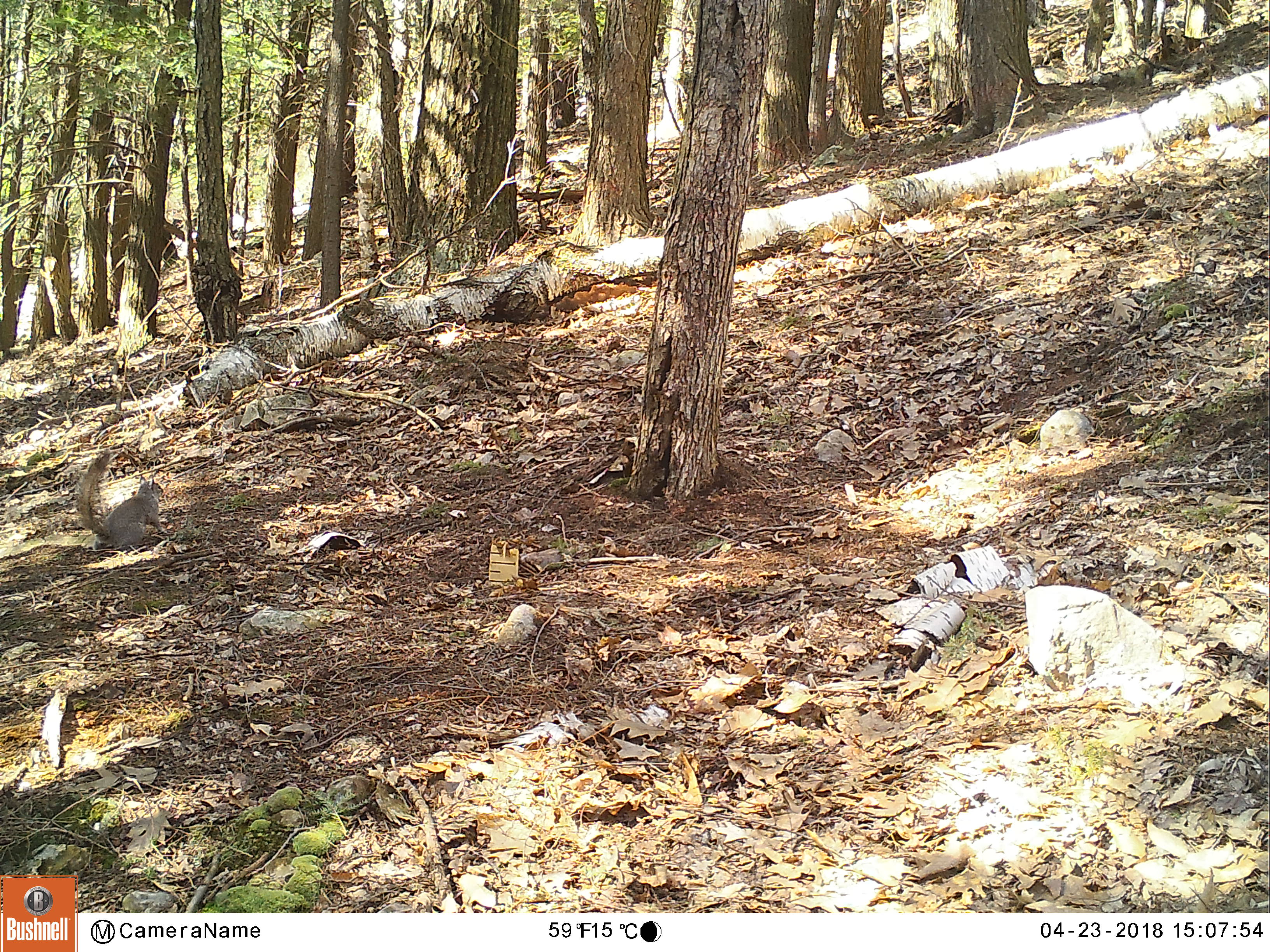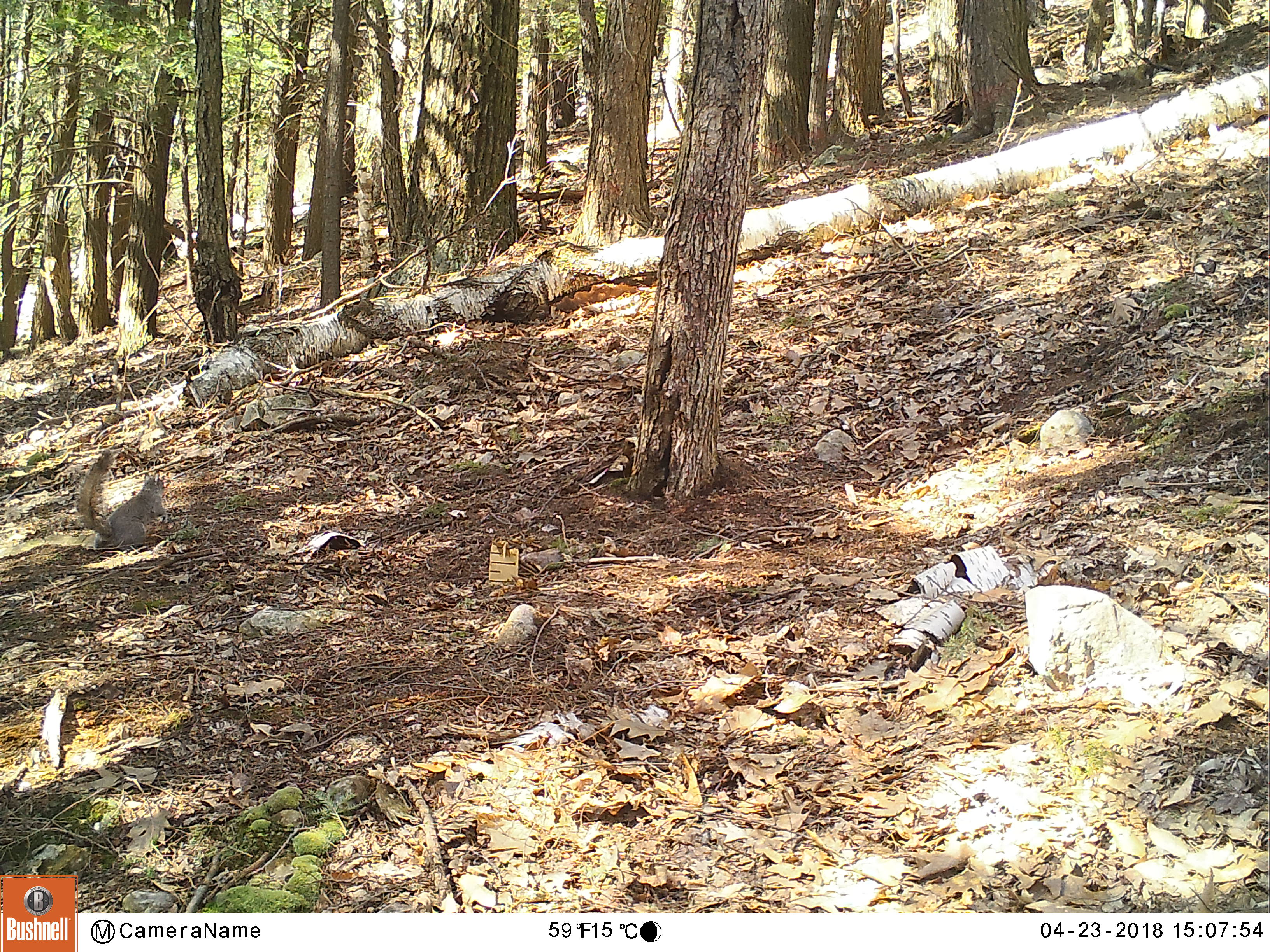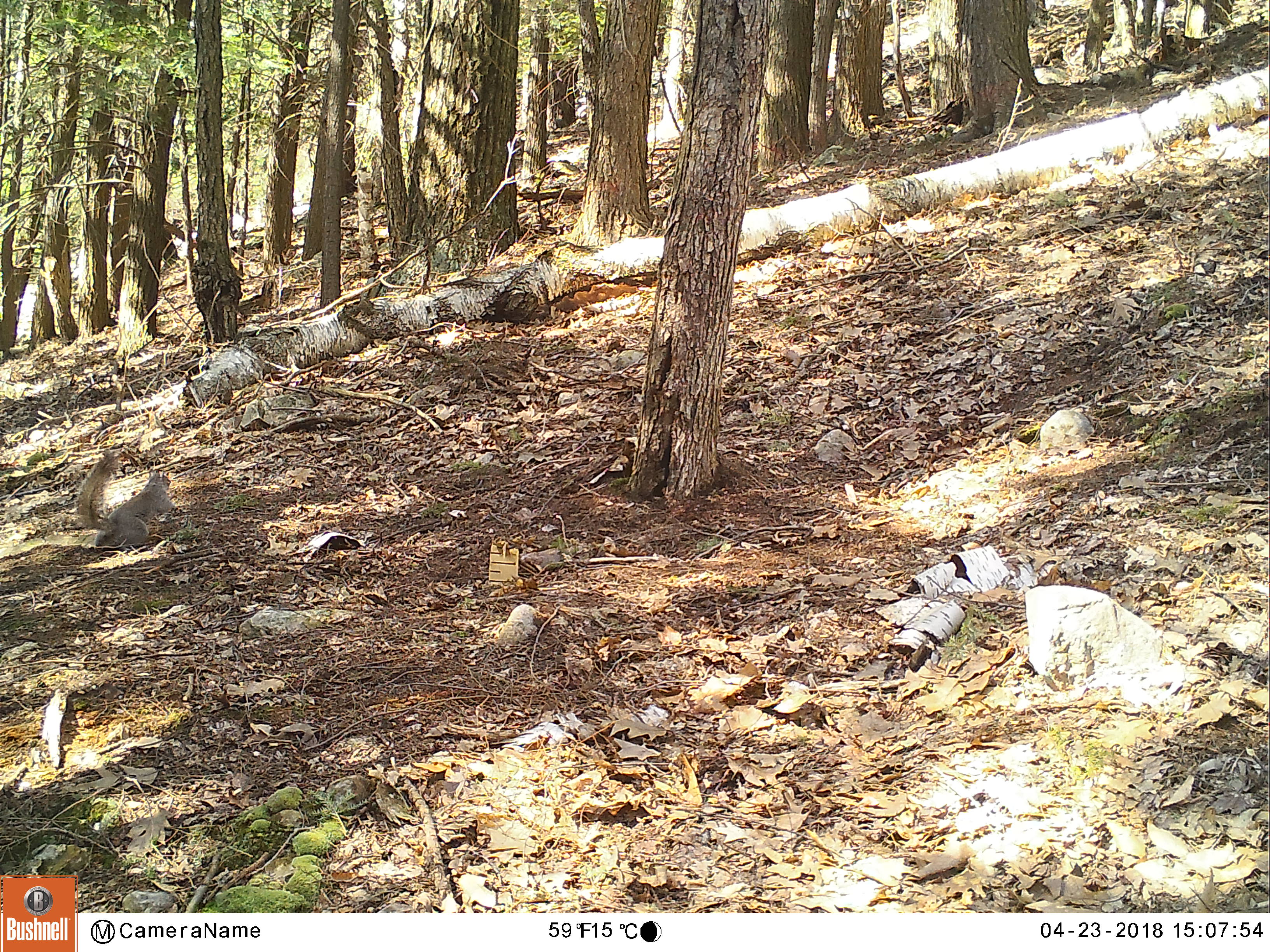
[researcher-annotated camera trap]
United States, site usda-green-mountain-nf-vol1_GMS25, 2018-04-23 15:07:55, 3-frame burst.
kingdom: Animalia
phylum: Chordata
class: Mammalia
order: Rodentia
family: Sciuridae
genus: Sciurus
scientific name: Sciurus carolinensis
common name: gray squirrel